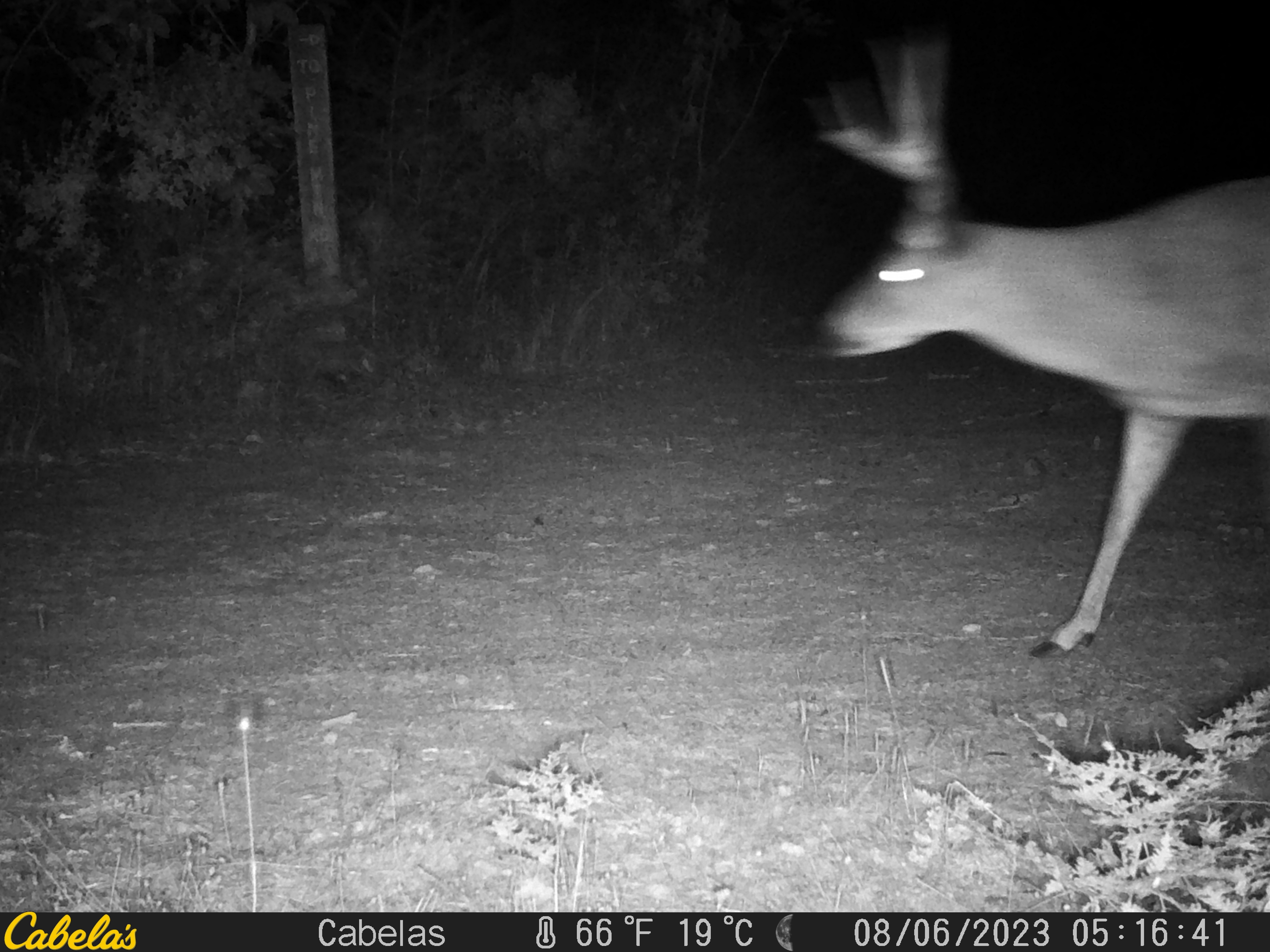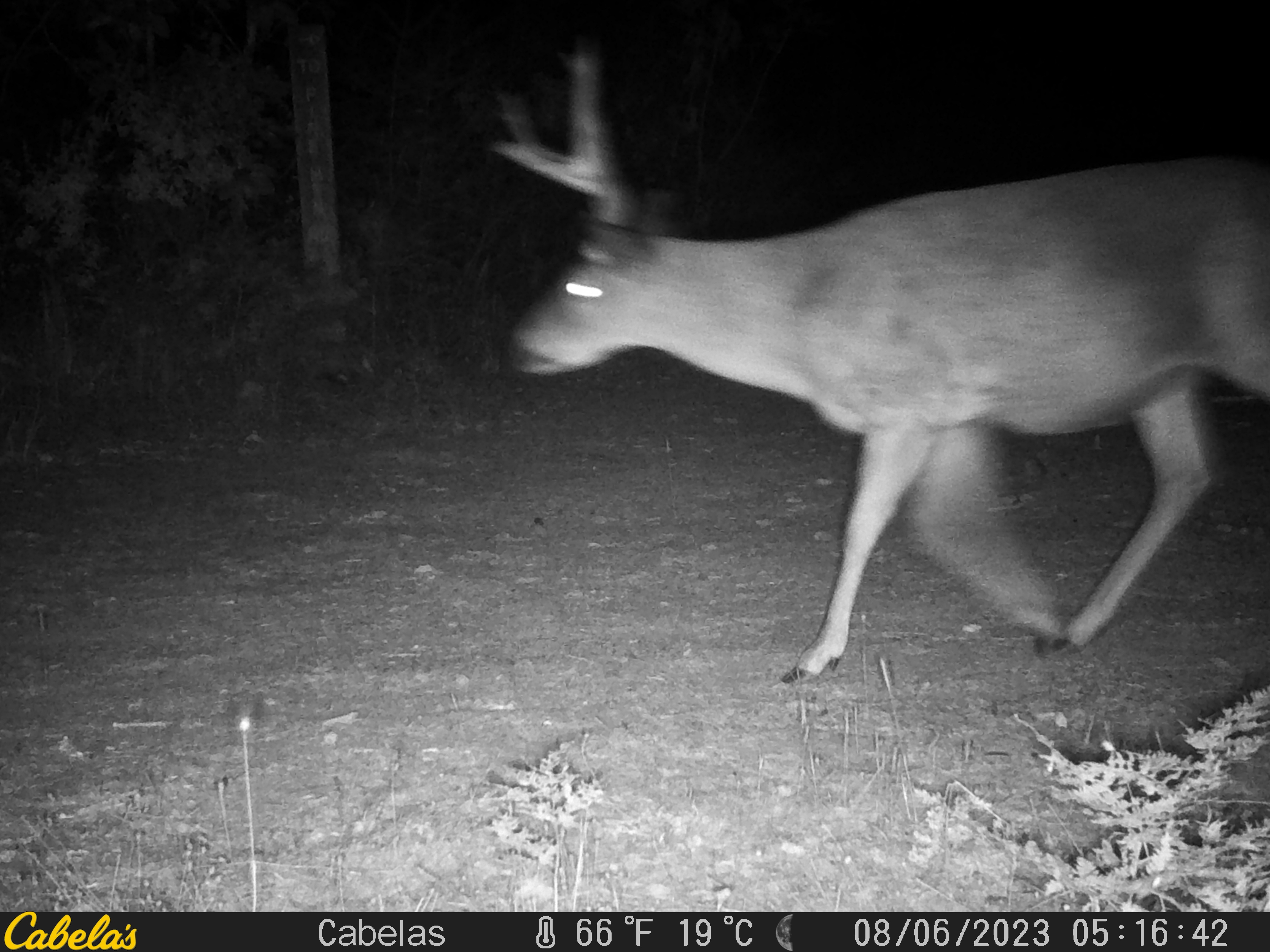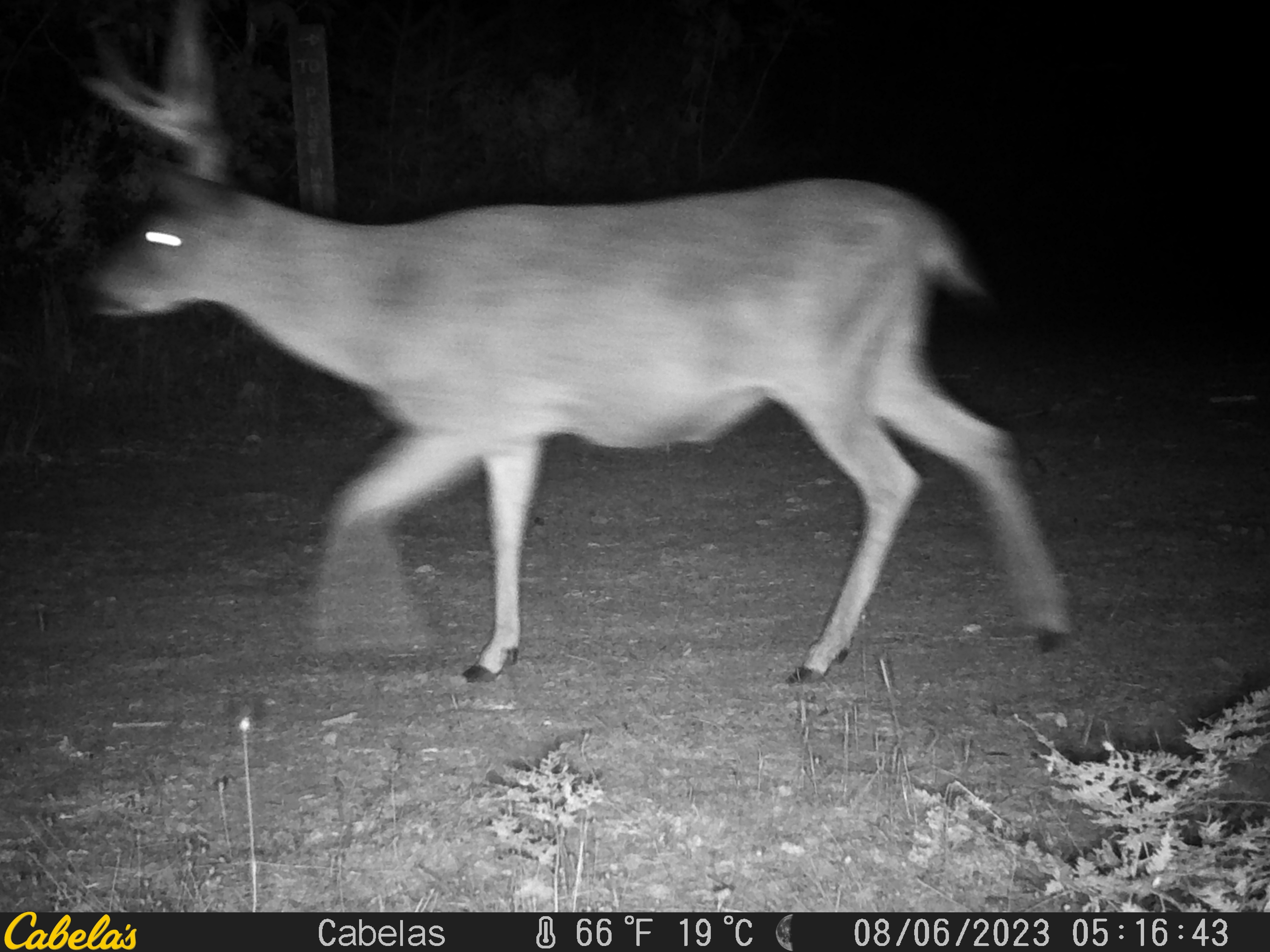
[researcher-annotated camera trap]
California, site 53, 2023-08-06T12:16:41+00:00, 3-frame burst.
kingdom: Animalia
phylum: Chordata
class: Mammalia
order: Artiodactyla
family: Cervidae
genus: Odocoileus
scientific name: Odocoileus hemionus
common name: mule deer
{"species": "mule deer (Odocoileus hemionus)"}